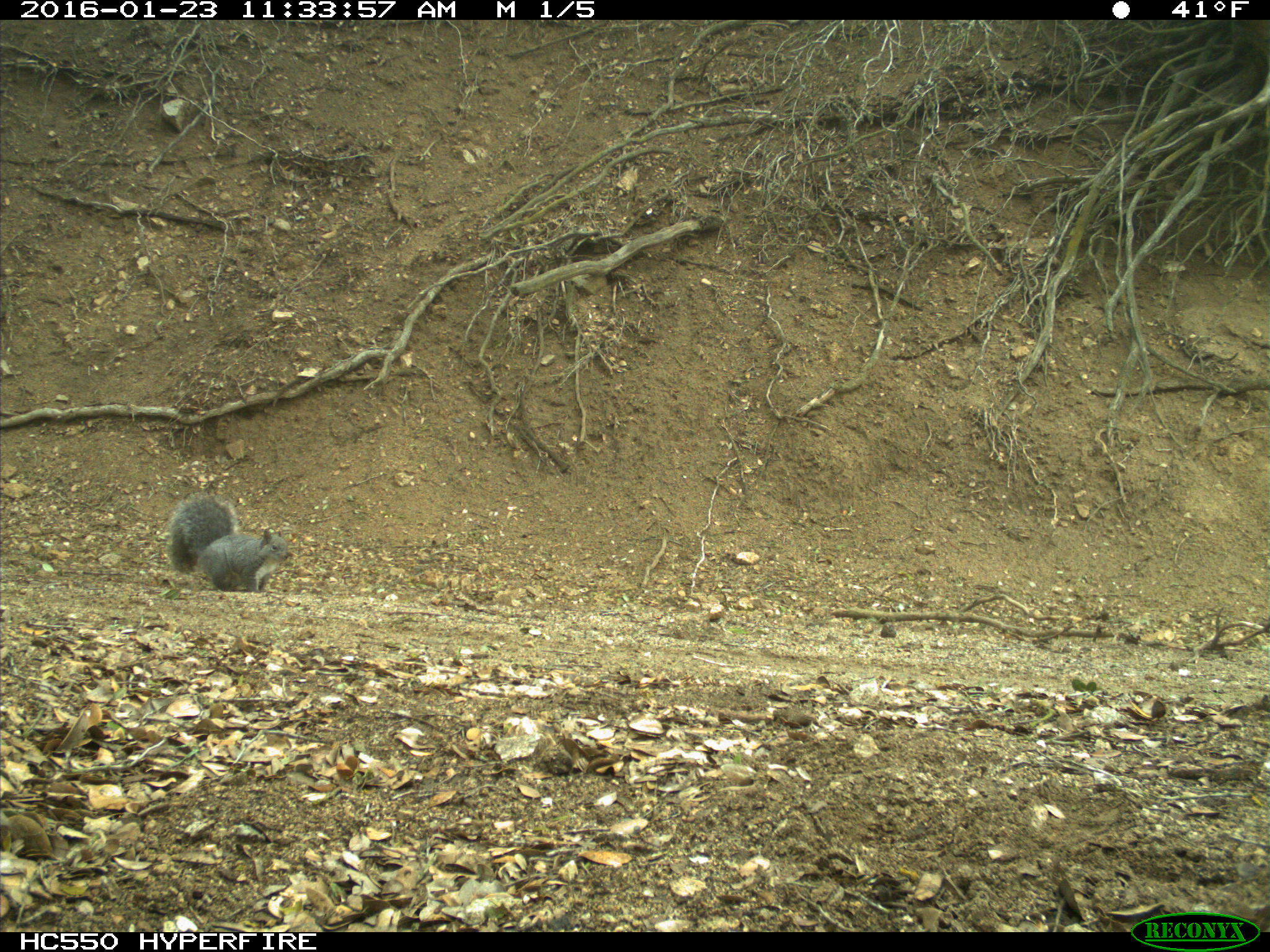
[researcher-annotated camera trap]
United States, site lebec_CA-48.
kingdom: Animalia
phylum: Chordata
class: Mammalia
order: Rodentia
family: Sciuridae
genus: Sciurus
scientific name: Sciurus carolinensis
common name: eastern gray squirrel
Sciurus carolinensis (eastern gray squirrel).